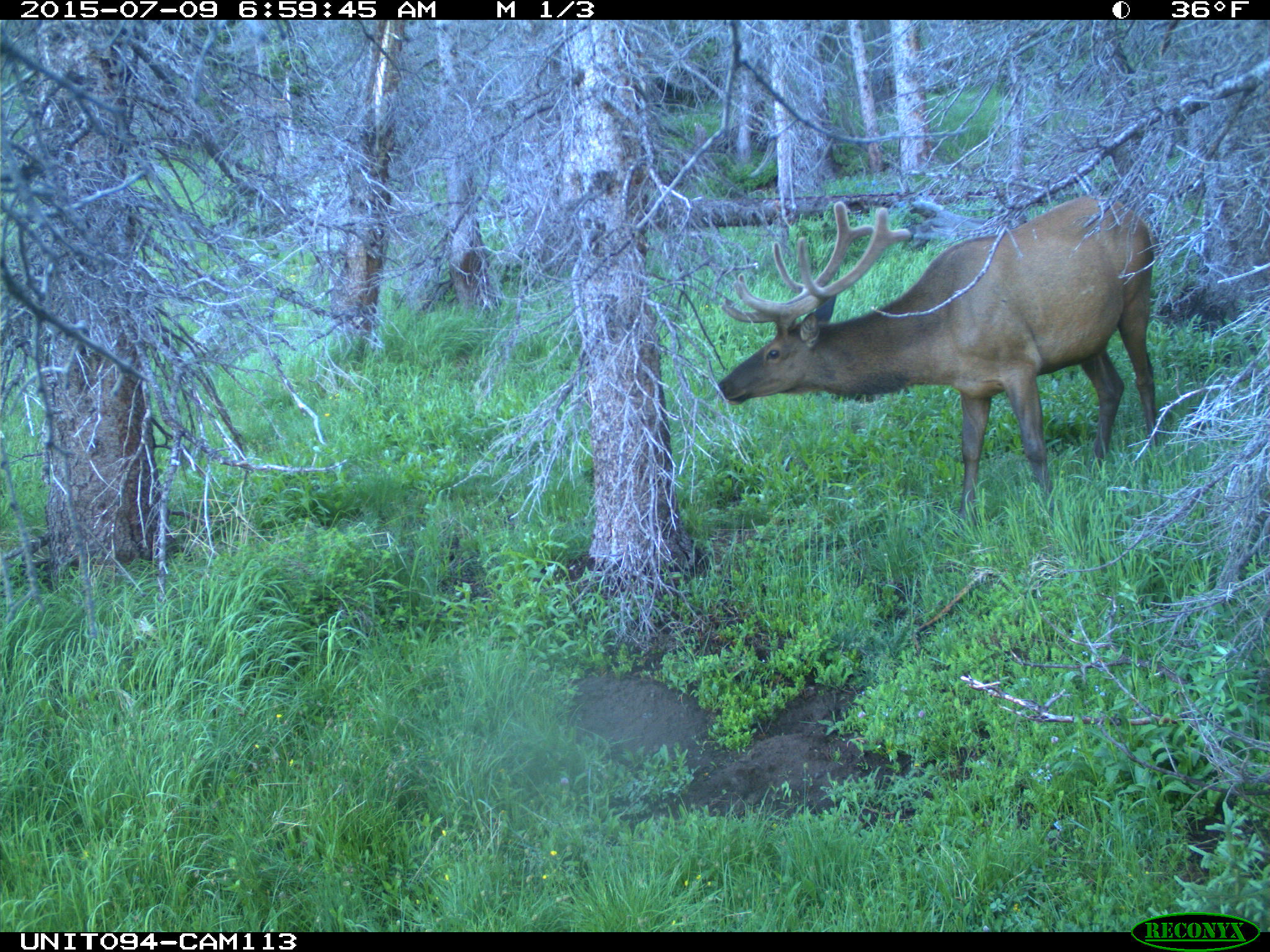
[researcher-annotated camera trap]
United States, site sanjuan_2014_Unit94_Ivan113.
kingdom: Animalia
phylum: Chordata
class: Mammalia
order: Artiodactyla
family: Cervidae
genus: Cervus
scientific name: Cervus elaphus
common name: red deer